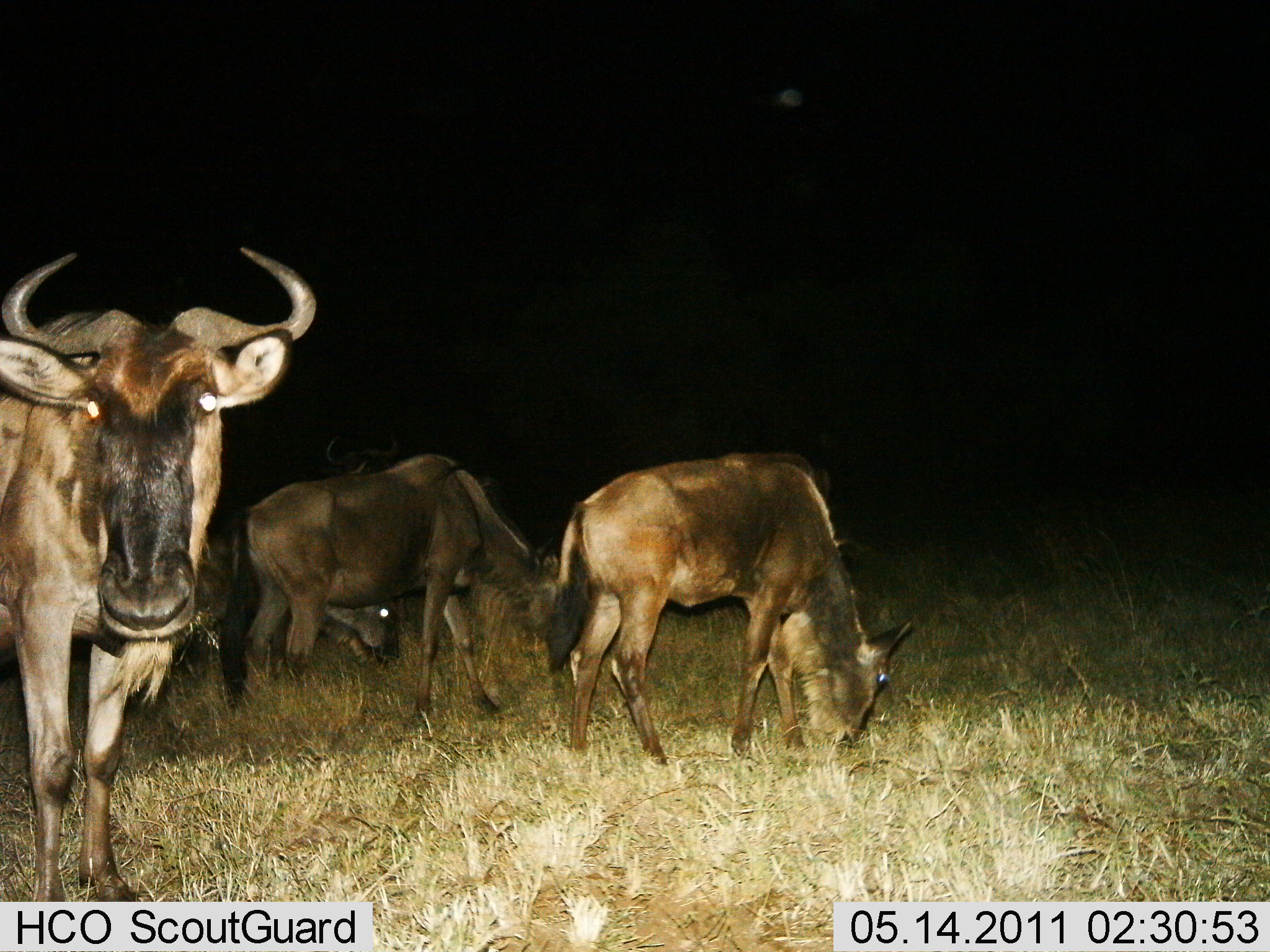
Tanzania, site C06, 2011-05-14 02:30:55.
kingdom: Animalia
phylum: Chordata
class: Mammalia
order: Artiodactyla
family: Bovidae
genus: Connochaetes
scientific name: Connochaetes taurinus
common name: blue wildebeest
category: wildebeest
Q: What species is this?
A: Wildebeest (blue wildebeest) (Connochaetes taurinus).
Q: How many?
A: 4.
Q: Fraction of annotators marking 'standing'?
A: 50%.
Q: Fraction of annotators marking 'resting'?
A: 8%.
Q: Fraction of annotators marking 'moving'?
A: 17%.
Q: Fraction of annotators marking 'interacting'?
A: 0%.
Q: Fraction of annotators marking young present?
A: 8%.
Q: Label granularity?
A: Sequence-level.